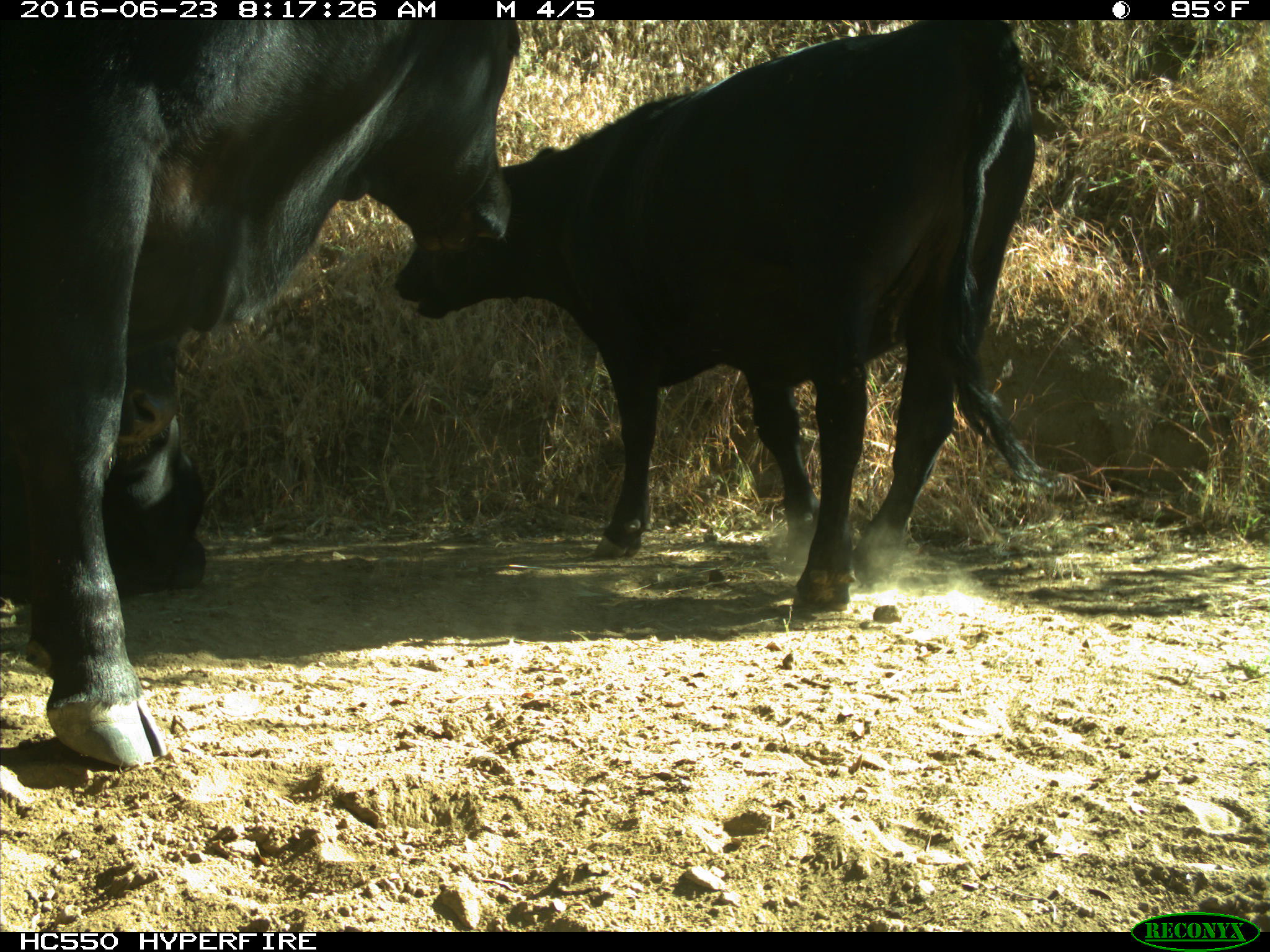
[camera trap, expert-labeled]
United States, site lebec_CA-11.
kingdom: Animalia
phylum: Chordata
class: Mammalia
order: Artiodactyla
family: Bovidae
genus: Bos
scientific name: Bos taurus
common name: domestic cow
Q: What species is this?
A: Bos taurus (domestic cow).